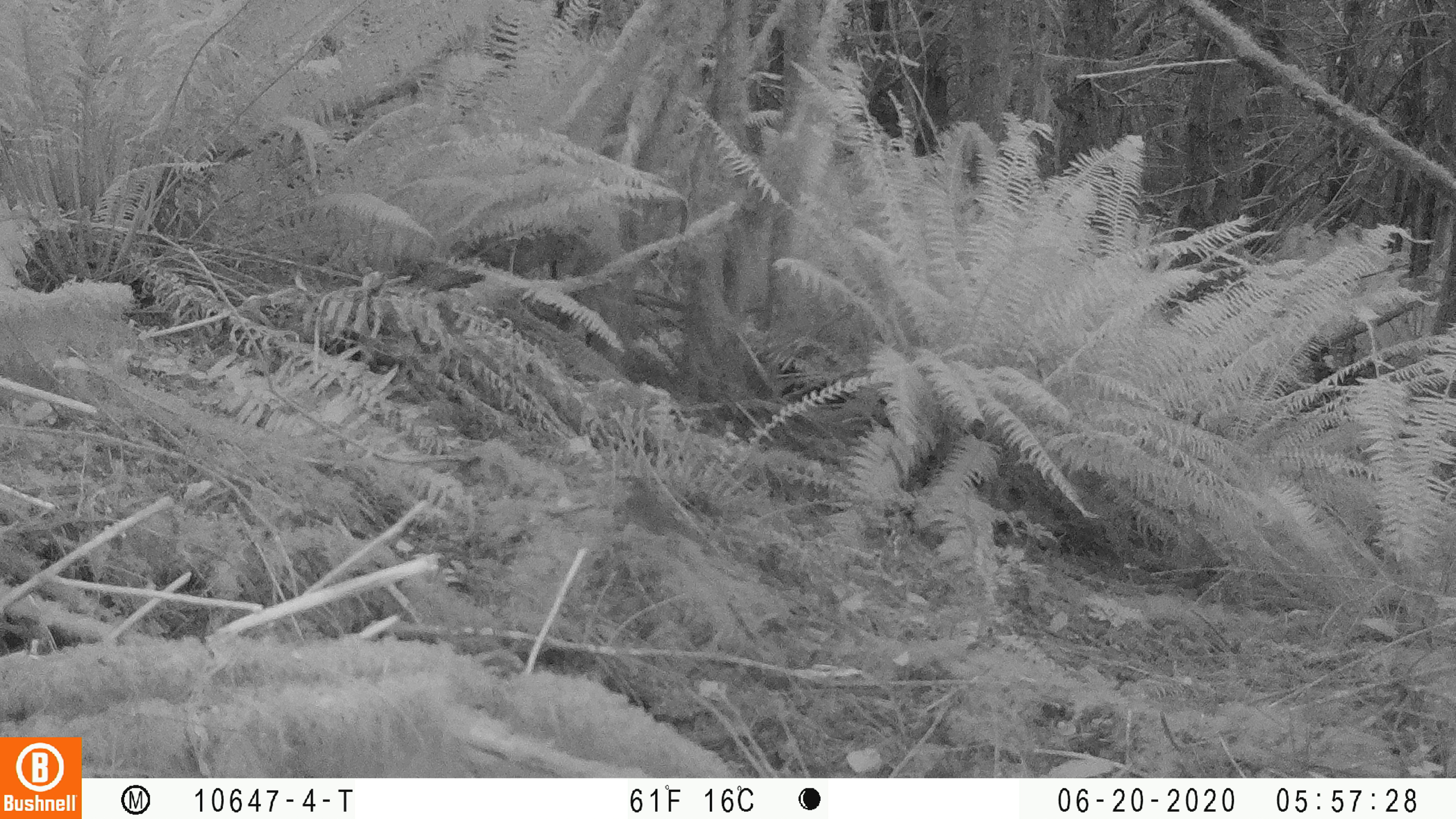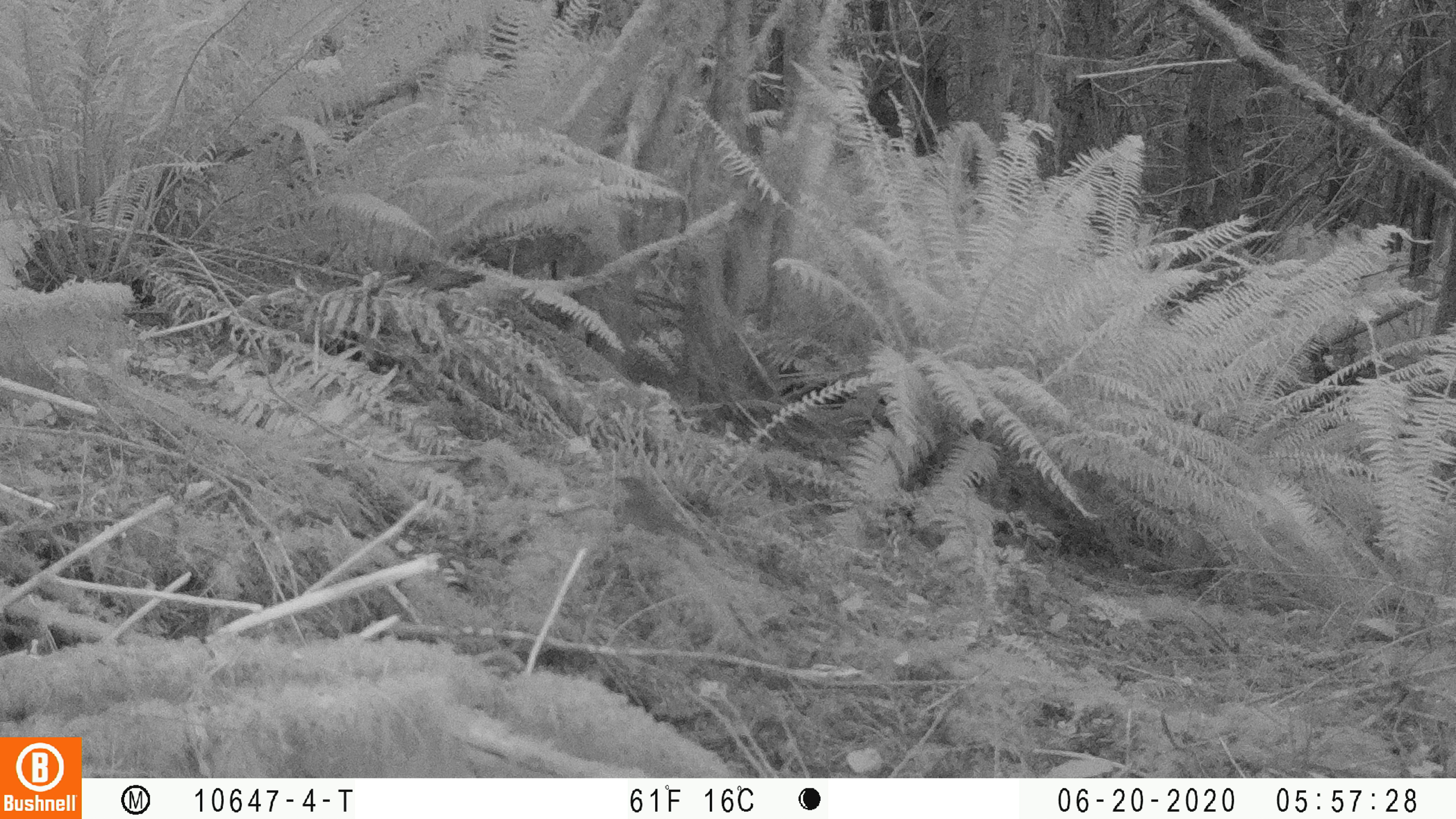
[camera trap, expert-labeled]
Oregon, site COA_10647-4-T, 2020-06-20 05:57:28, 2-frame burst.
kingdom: Animalia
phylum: Chordata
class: Aves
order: Passeriformes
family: Turdidae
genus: Catharus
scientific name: Catharus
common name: brown thrushes and nightingale-thrushes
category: catharus species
Catharus species (brown thrushes and nightingale-thrushes) (Catharus).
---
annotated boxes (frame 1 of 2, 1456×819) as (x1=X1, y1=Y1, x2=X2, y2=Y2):
catharus species: (x1=606, y1=467, x2=730, y2=568)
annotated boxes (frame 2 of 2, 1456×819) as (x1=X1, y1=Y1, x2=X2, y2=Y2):
catharus species: (x1=601, y1=468, x2=719, y2=561)